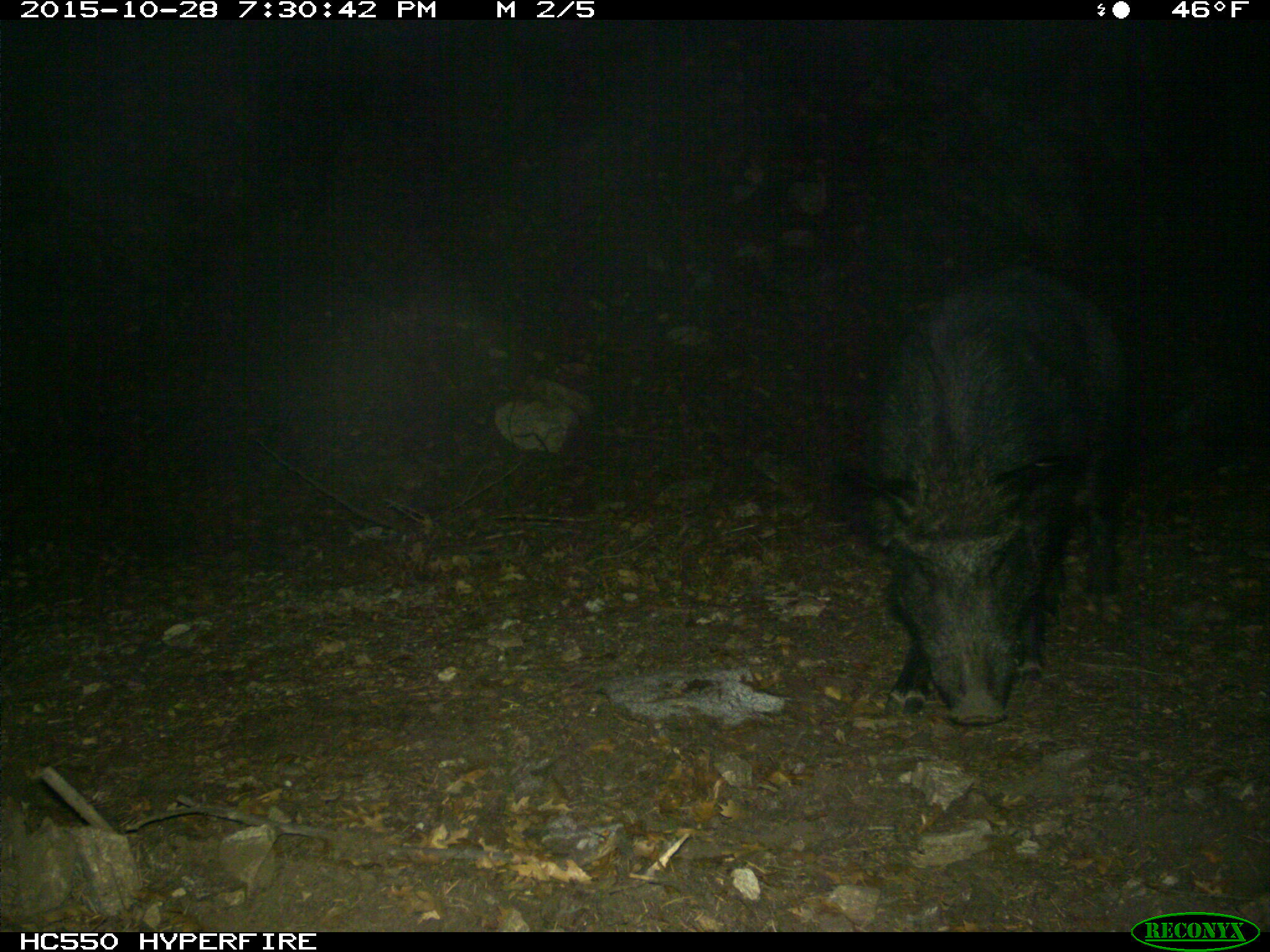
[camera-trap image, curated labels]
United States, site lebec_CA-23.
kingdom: Animalia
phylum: Chordata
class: Mammalia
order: Artiodactyla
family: Suidae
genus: Sus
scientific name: Sus scrofa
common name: wild boar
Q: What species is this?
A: Sus scrofa (wild boar).